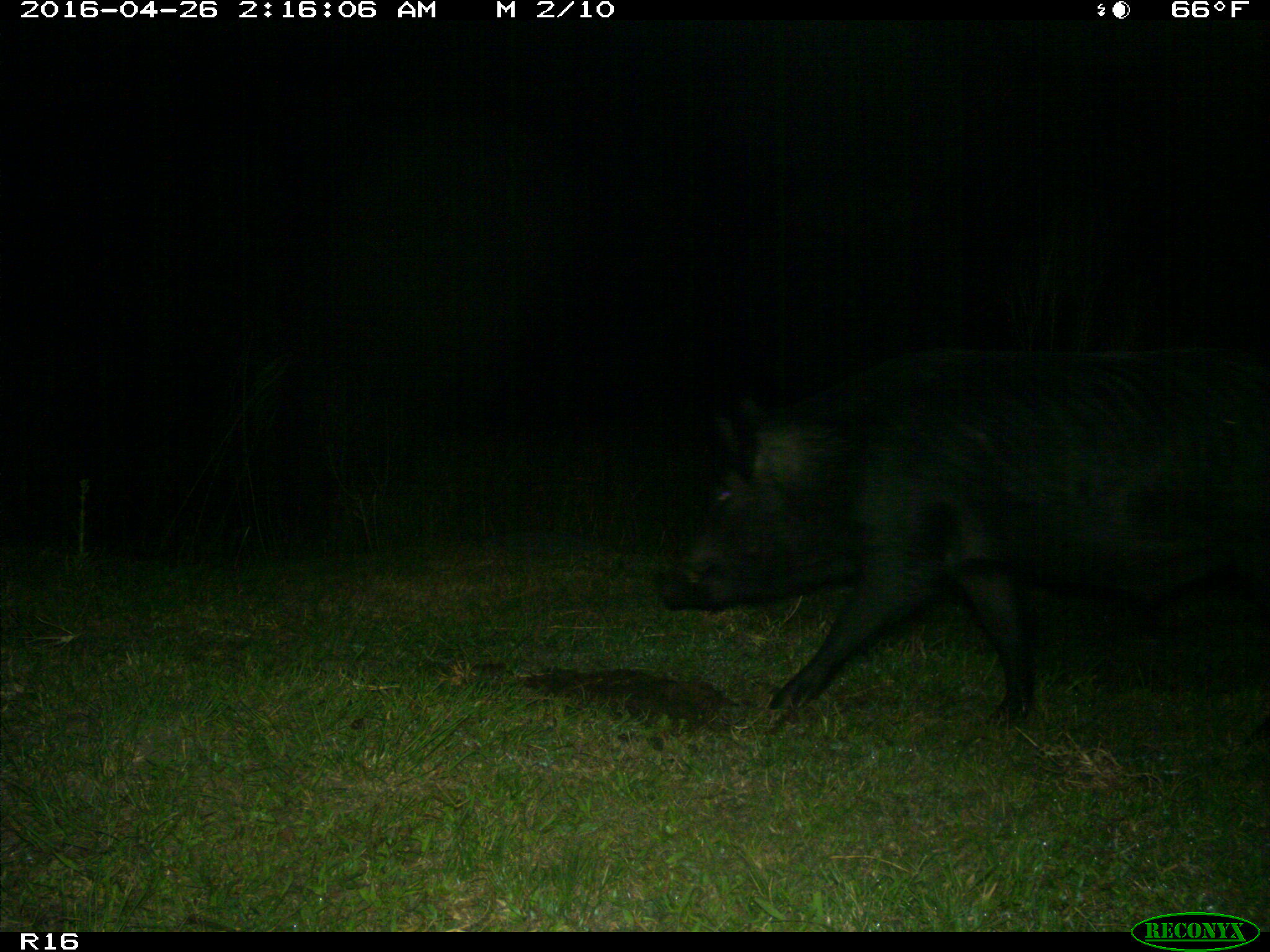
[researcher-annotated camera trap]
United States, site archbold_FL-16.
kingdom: Animalia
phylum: Chordata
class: Mammalia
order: Artiodactyla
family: Suidae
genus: Sus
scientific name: Sus scrofa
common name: wild boar